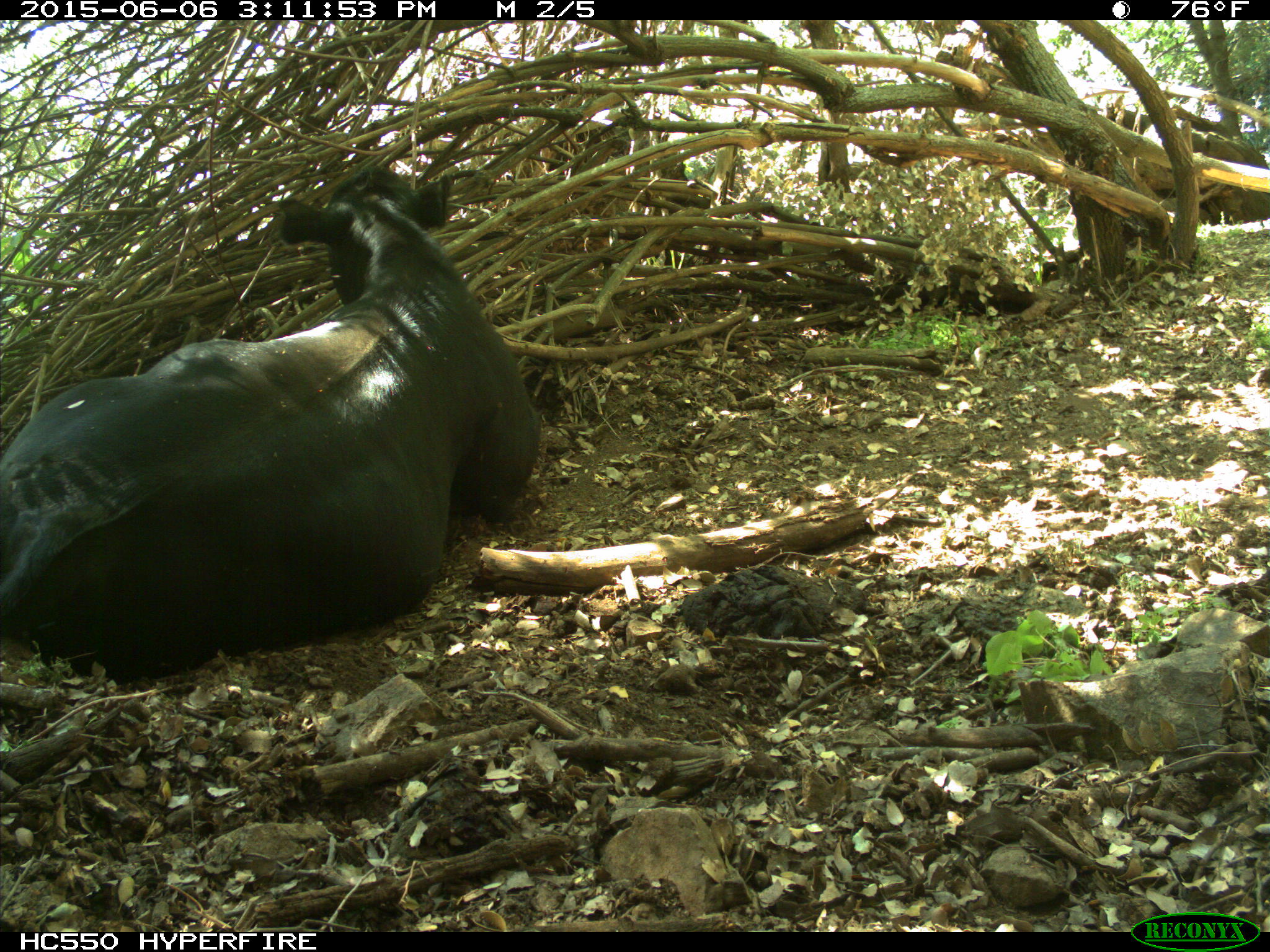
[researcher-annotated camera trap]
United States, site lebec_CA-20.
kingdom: Animalia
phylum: Chordata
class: Mammalia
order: Artiodactyla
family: Bovidae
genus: Bos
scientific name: Bos taurus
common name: domestic cow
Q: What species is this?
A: Bos taurus (domestic cow).